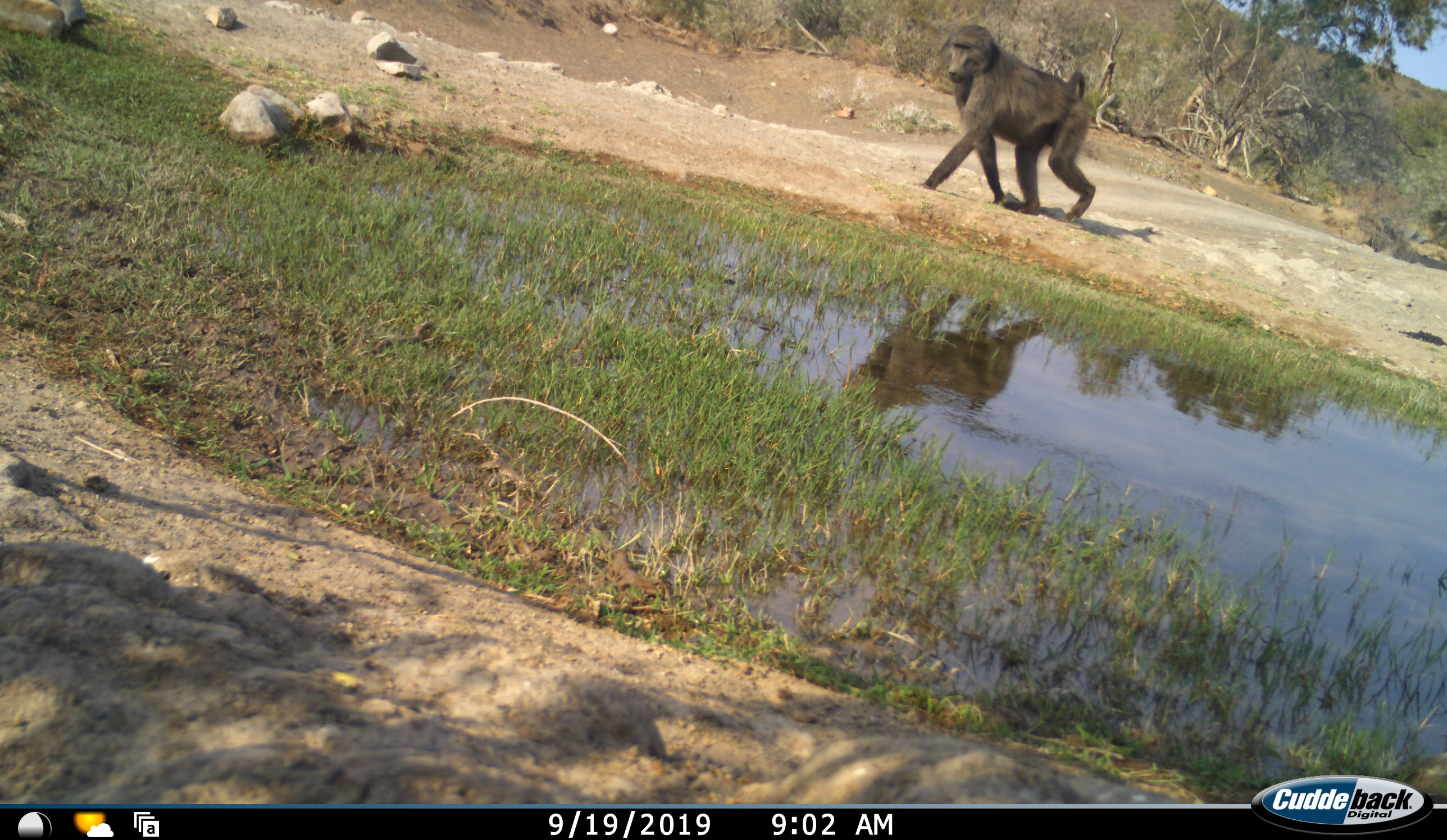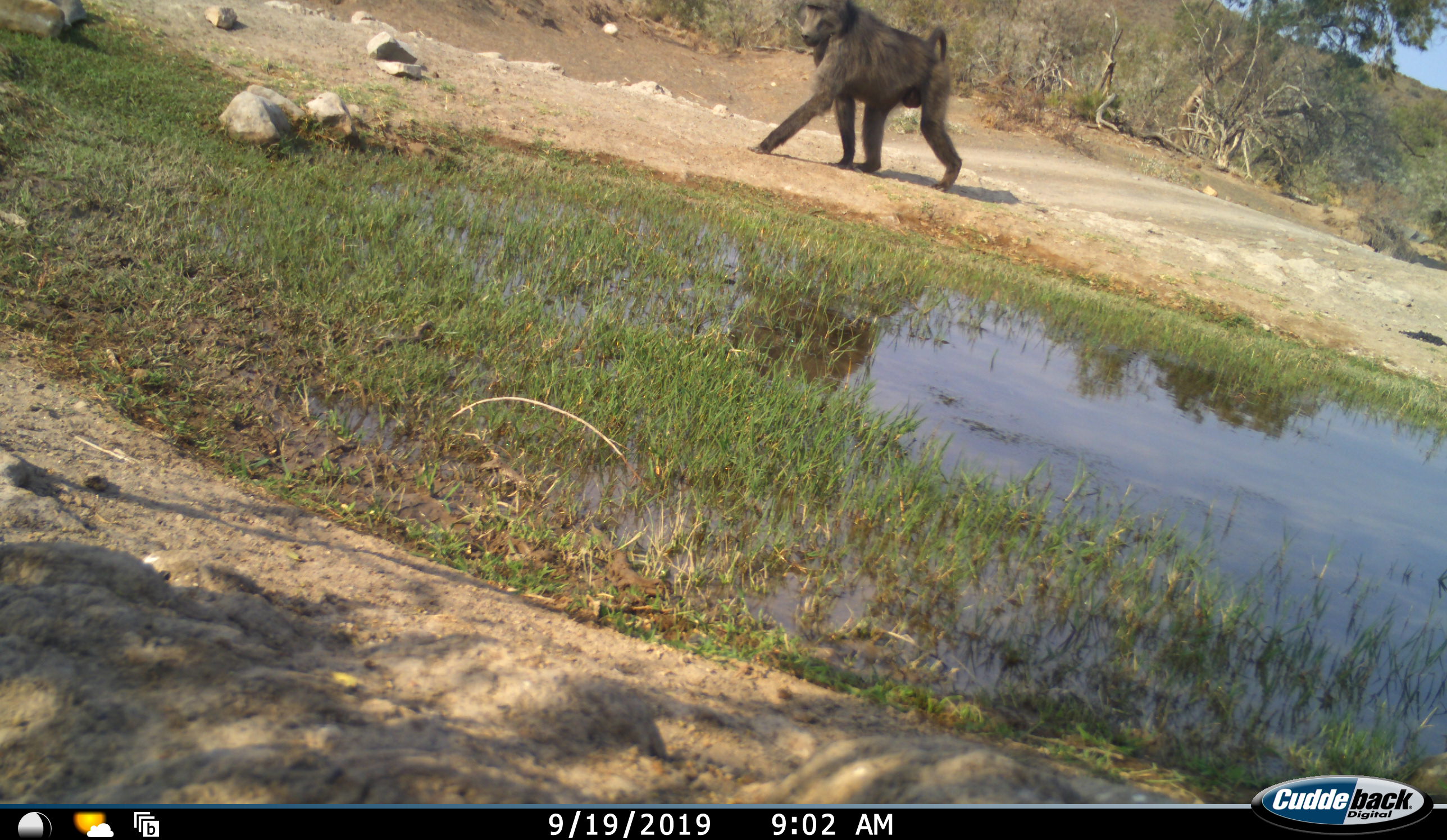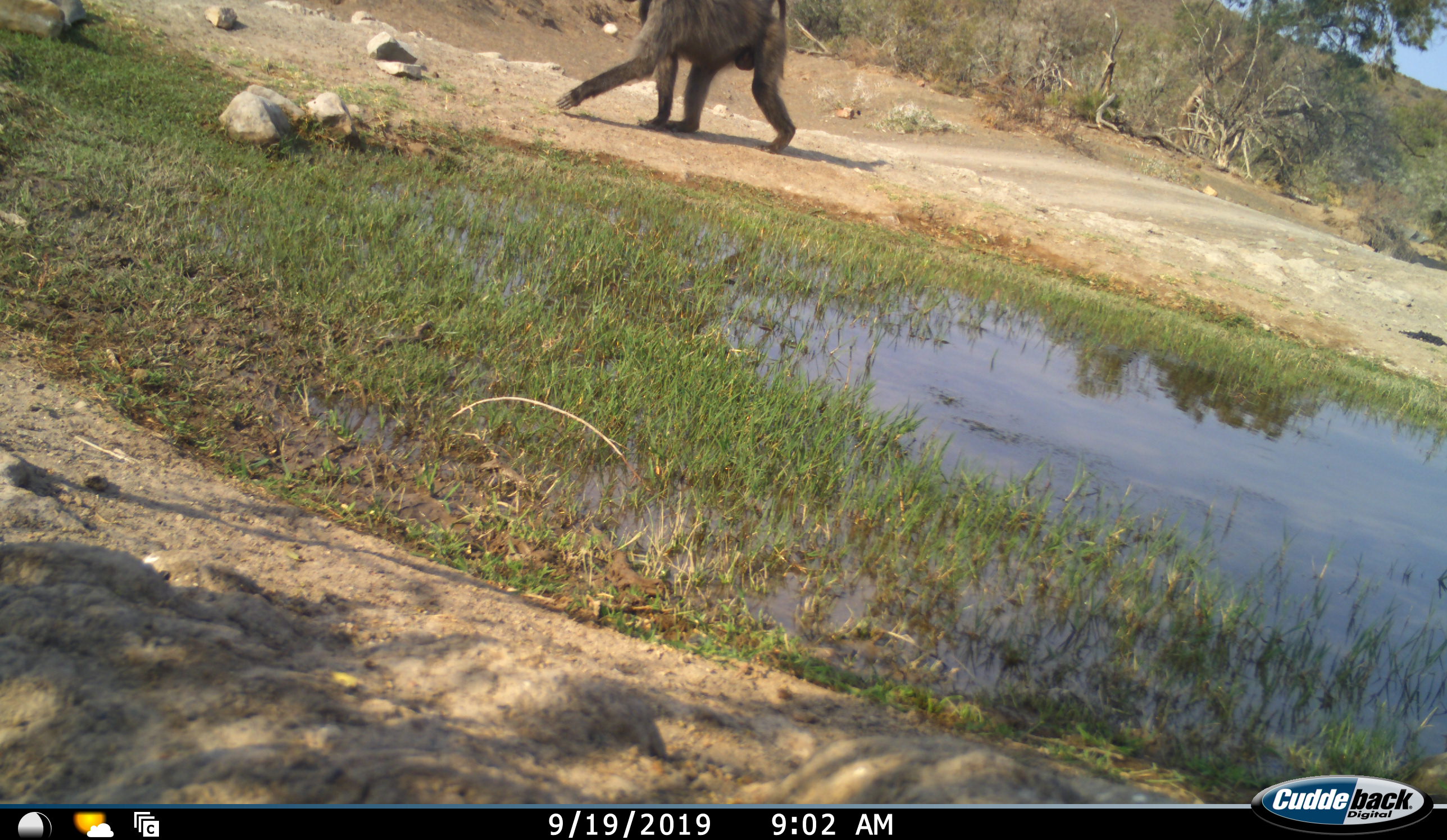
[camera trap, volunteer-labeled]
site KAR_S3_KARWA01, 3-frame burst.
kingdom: Animalia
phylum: Chordata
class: Mammalia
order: Primates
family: Cercopithecidae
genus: Papio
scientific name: Papio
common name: baboon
Baboon (Papio), count 1. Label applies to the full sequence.